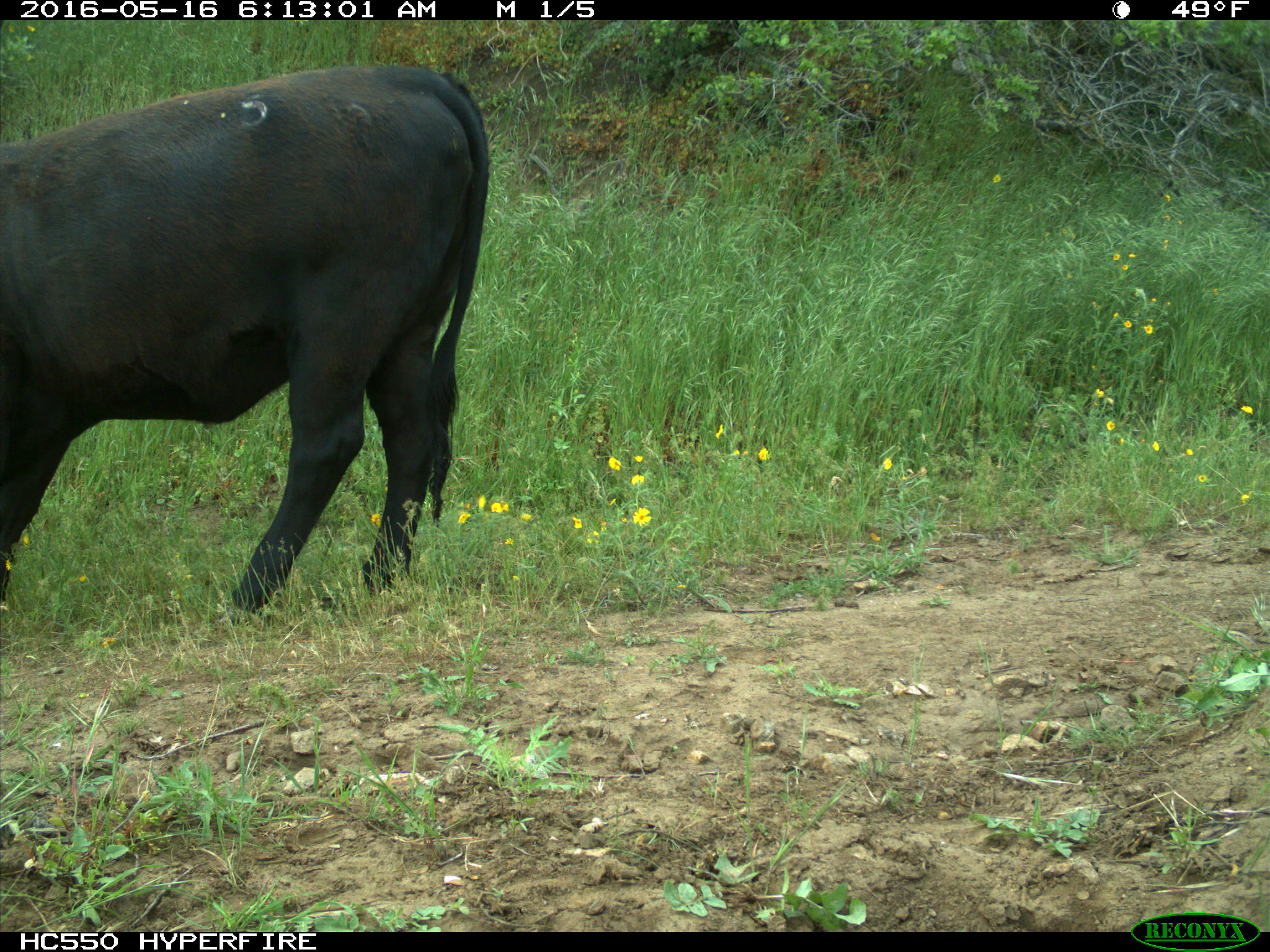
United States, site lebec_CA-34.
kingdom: Animalia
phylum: Chordata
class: Mammalia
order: Artiodactyla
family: Bovidae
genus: Bos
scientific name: Bos taurus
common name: domestic cow